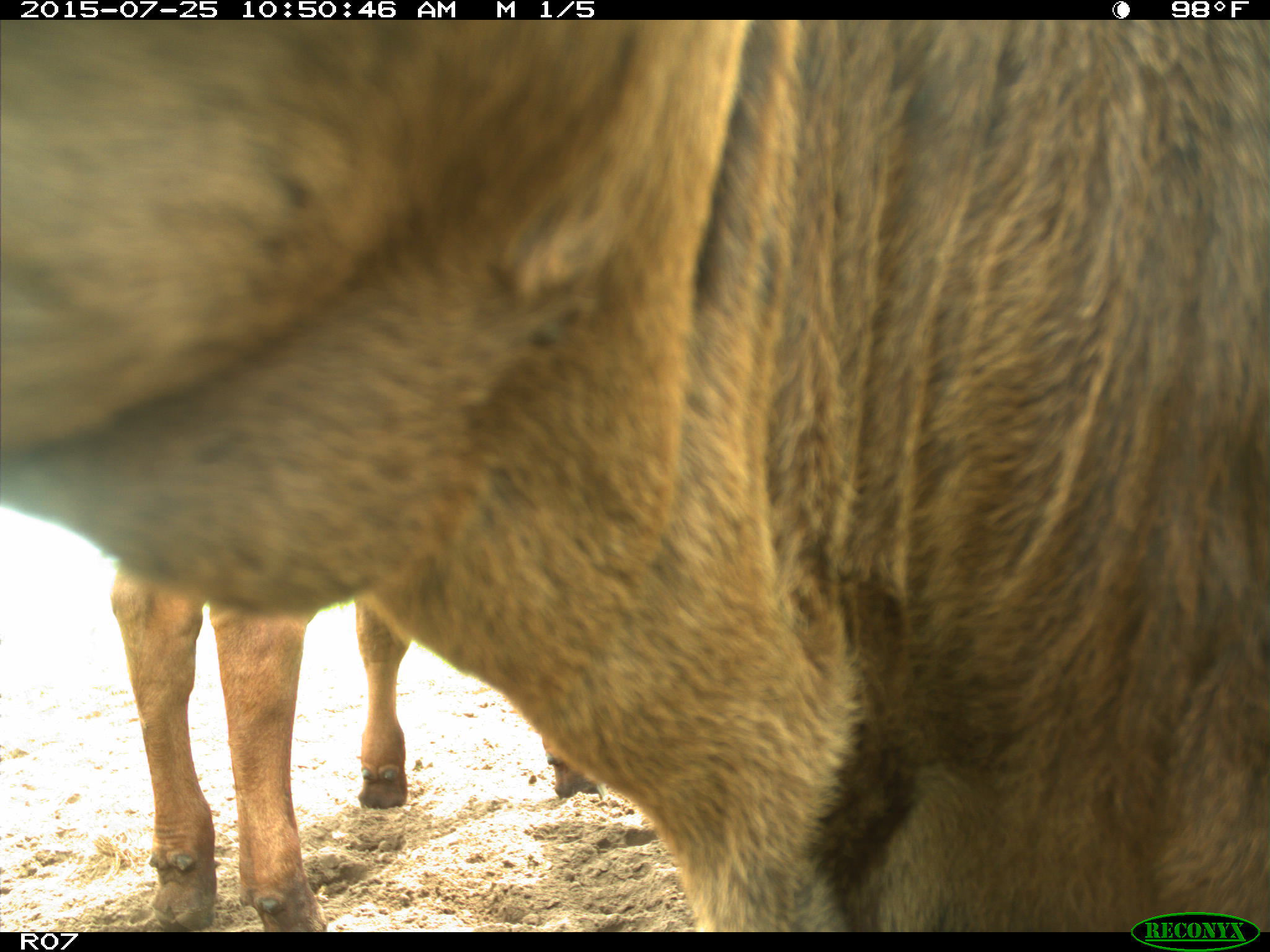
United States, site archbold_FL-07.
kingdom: Animalia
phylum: Chordata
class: Mammalia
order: Artiodactyla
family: Bovidae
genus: Bos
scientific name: Bos taurus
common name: domestic cow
Bos taurus (domestic cow).